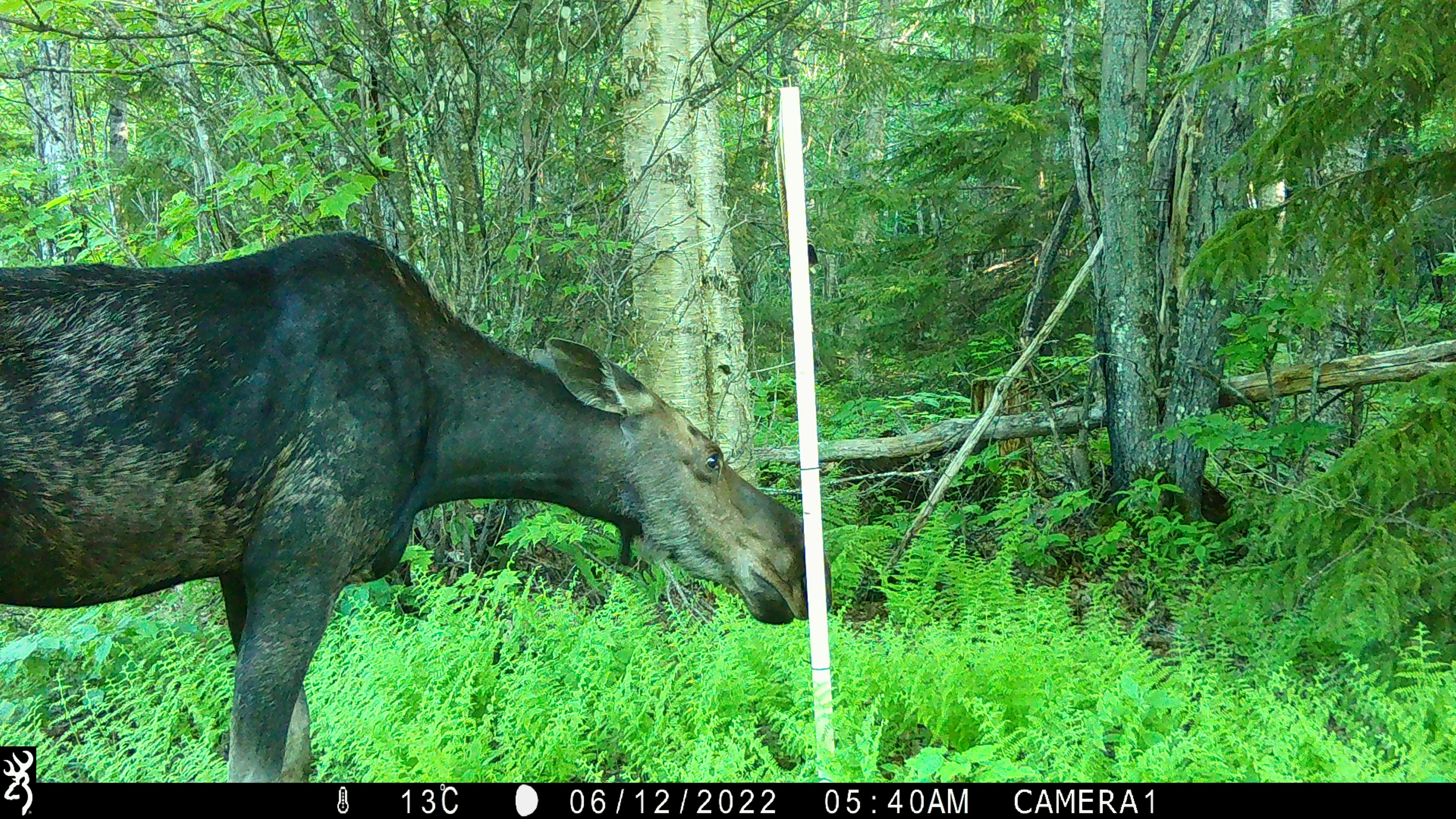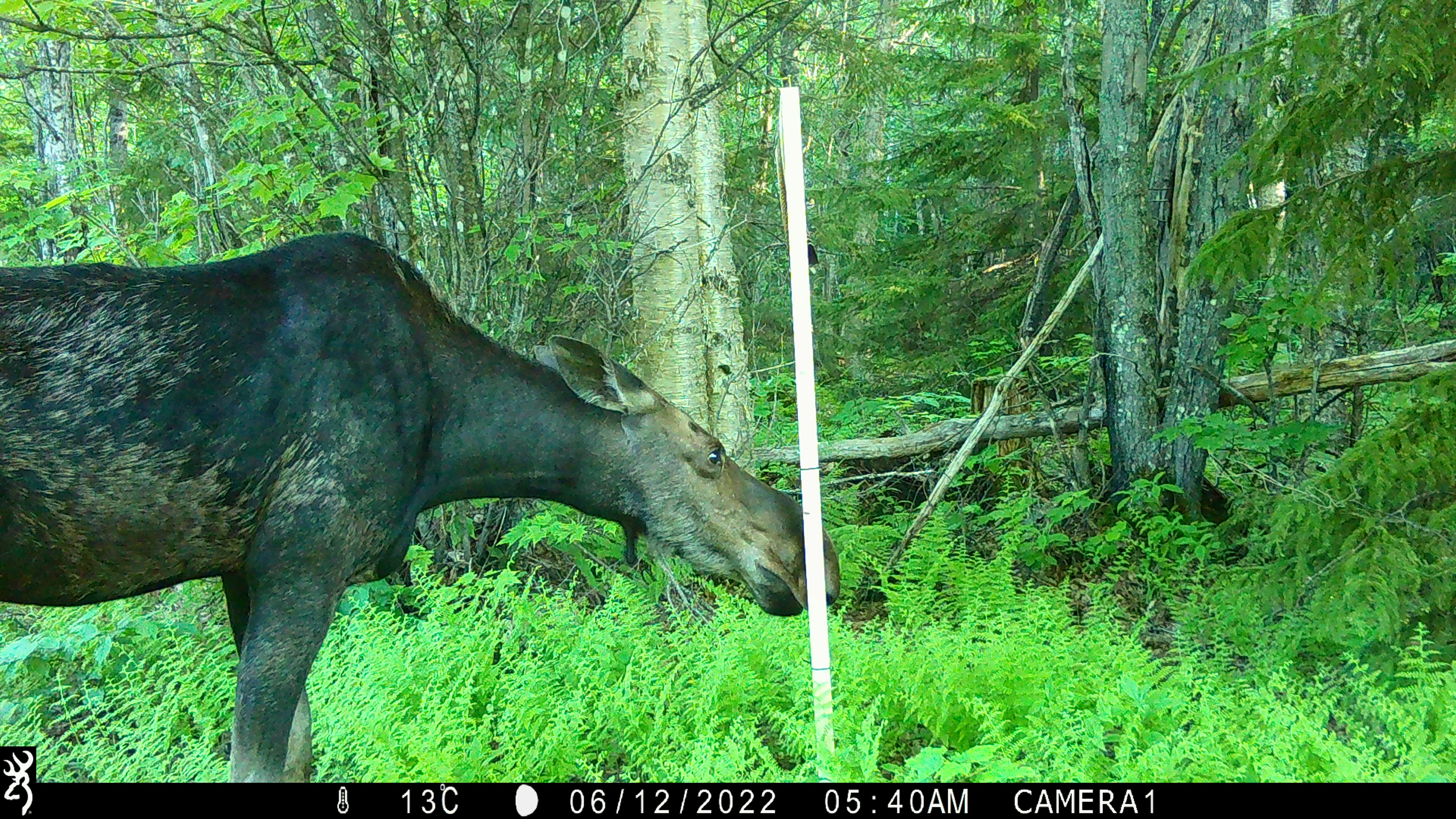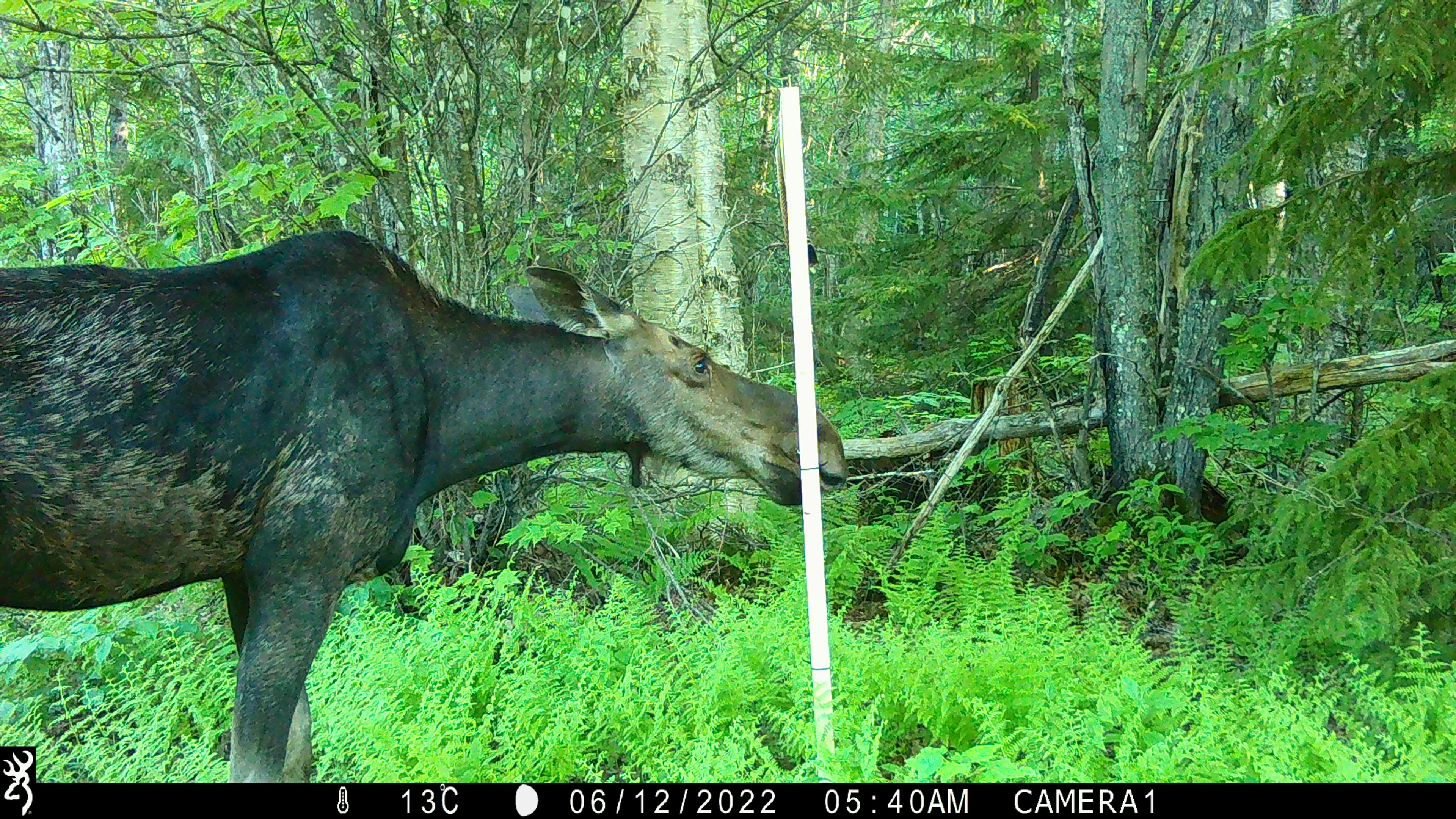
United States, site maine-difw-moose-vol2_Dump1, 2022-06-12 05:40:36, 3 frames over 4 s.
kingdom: Animalia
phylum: Chordata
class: Mammalia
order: Artiodactyla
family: Cervidae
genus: Alces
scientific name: Alces alces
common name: moose